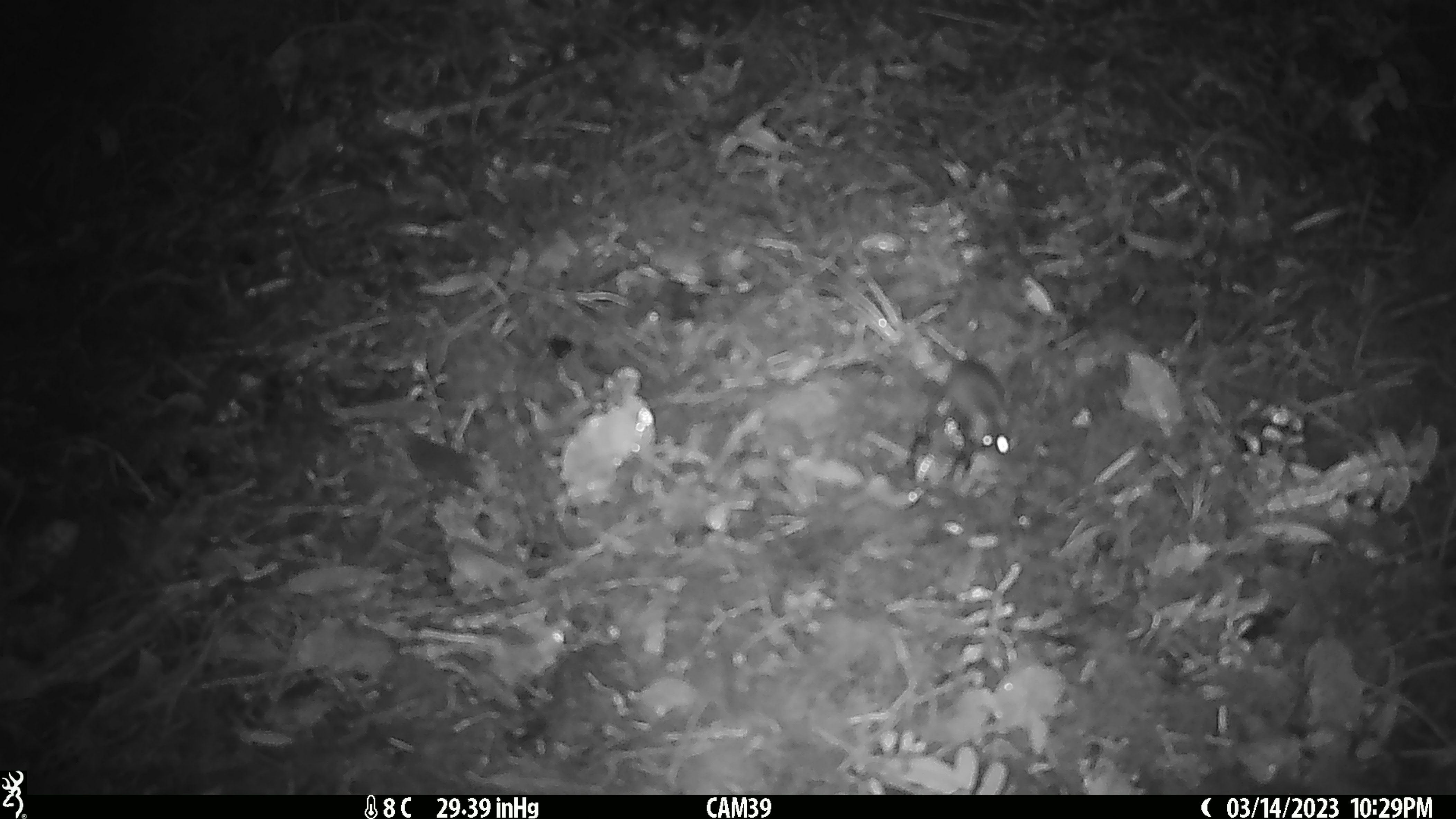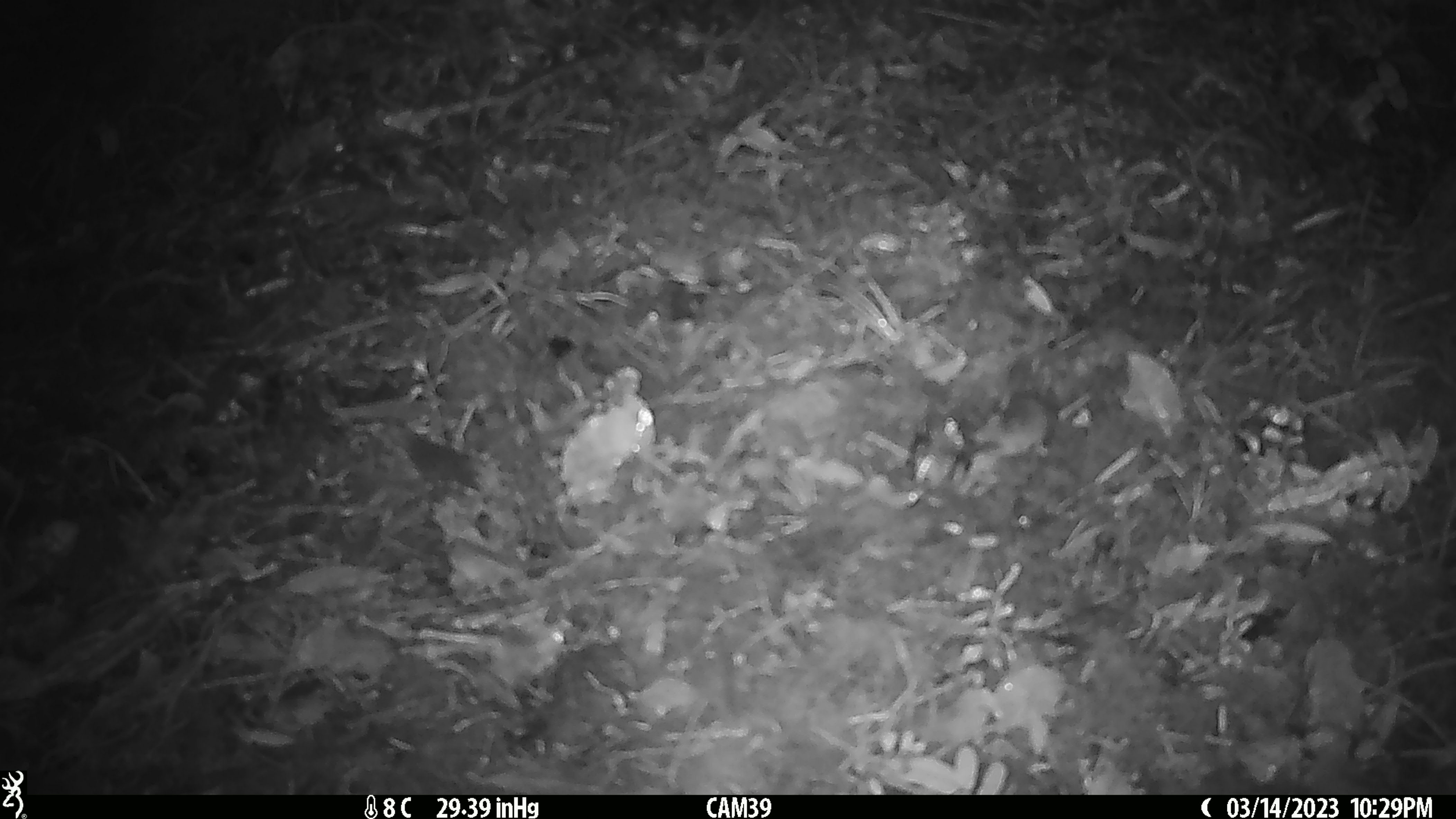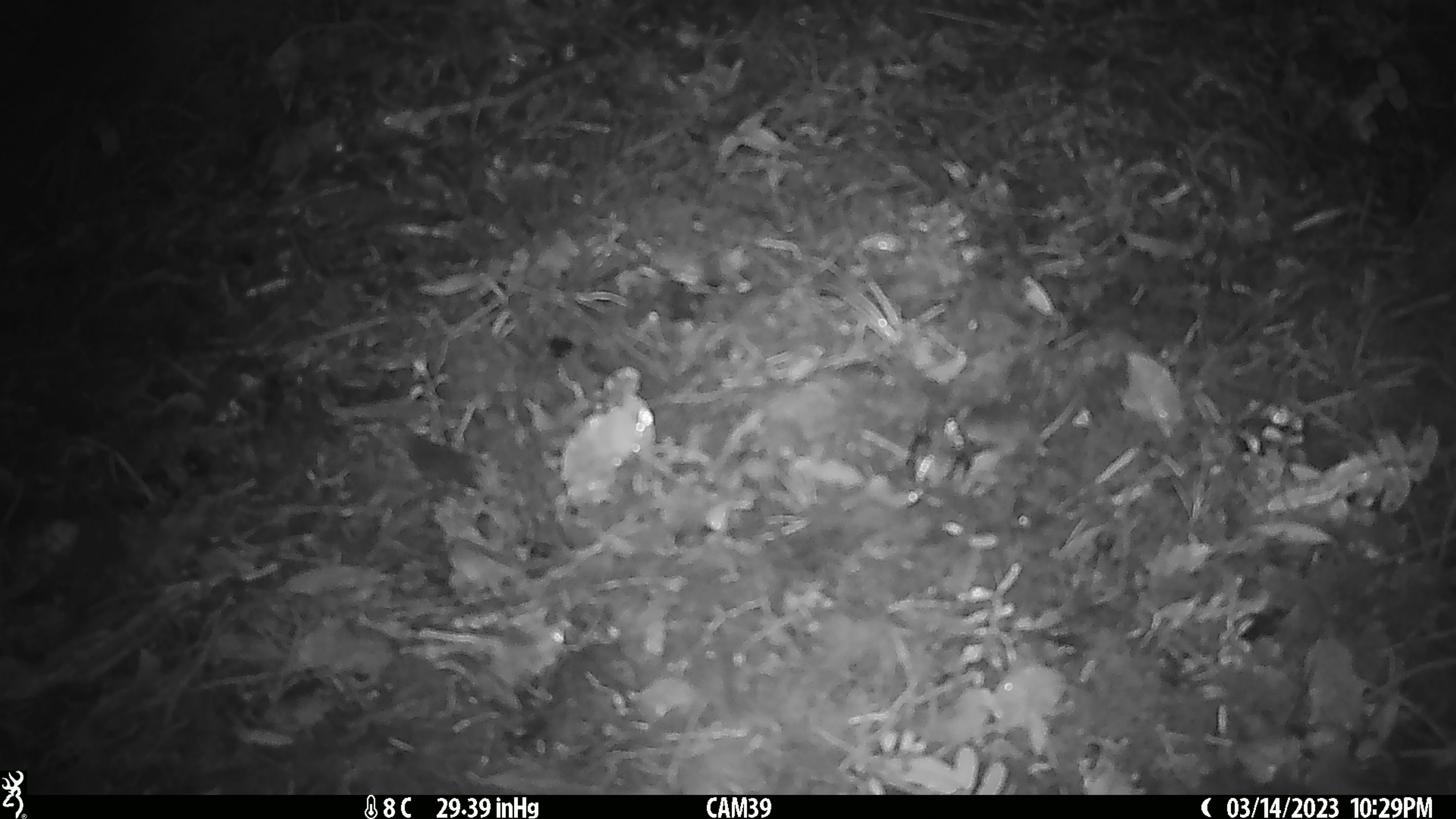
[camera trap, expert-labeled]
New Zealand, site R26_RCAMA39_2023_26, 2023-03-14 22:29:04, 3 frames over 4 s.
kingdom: Animalia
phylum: Chordata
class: Mammalia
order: Rodentia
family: Muridae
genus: Mus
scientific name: Mus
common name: mouse